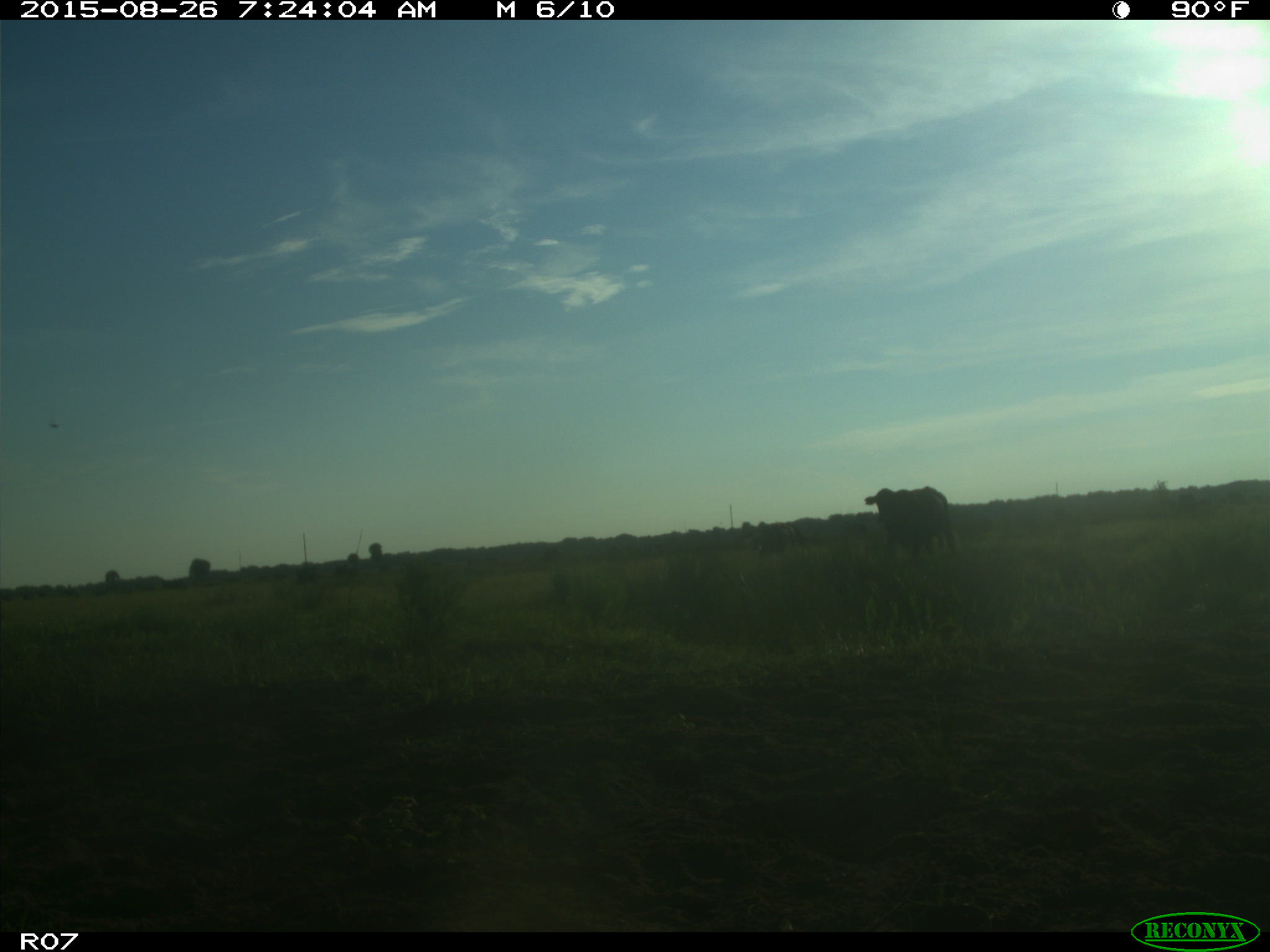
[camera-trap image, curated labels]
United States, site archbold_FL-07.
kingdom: Animalia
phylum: Chordata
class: Mammalia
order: Artiodactyla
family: Bovidae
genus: Bos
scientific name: Bos taurus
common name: domestic cow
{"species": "Bos taurus (domestic cow)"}